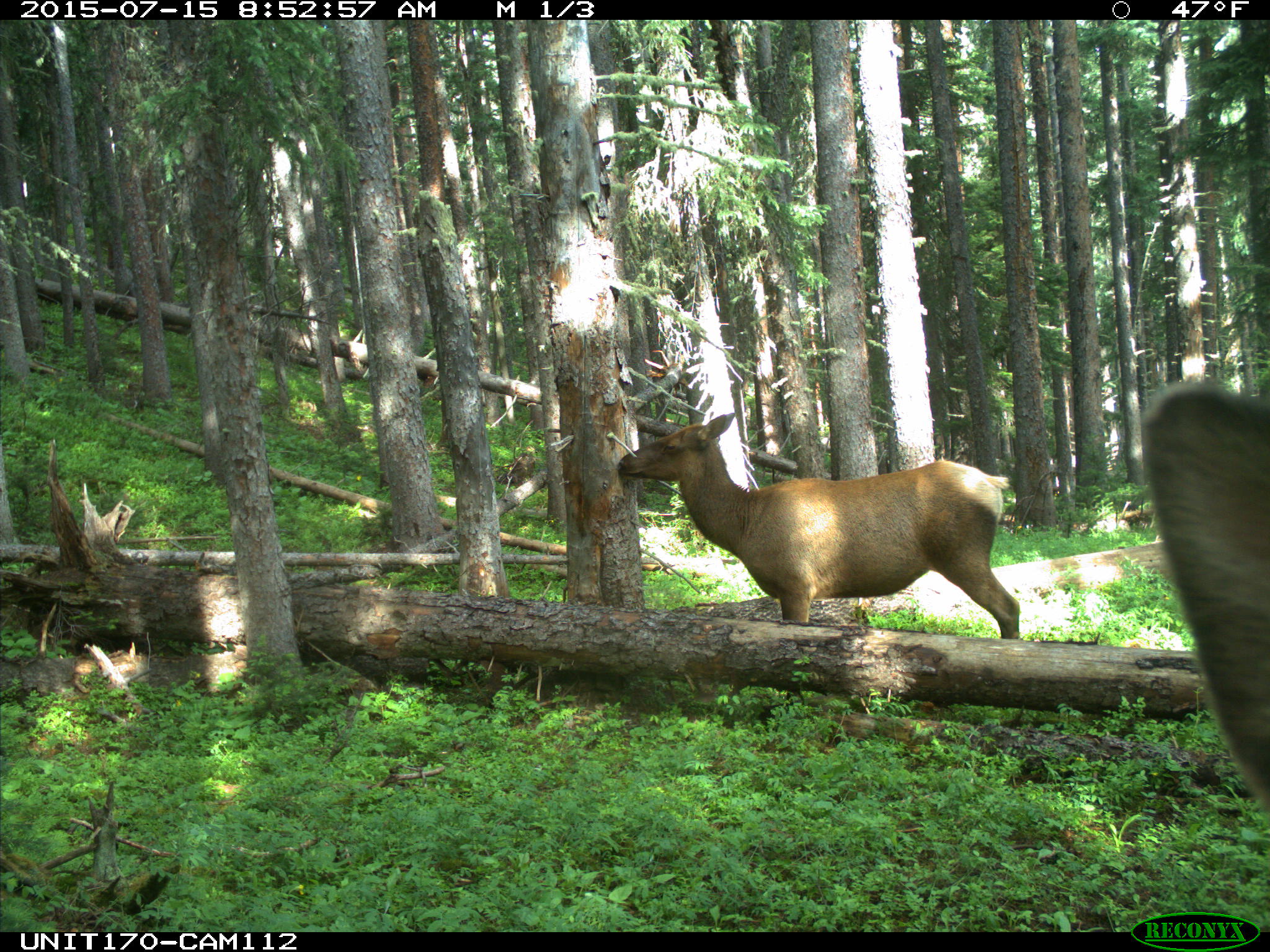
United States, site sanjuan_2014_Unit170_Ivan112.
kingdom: Animalia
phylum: Chordata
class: Mammalia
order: Artiodactyla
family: Cervidae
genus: Cervus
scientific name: Cervus elaphus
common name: red deer